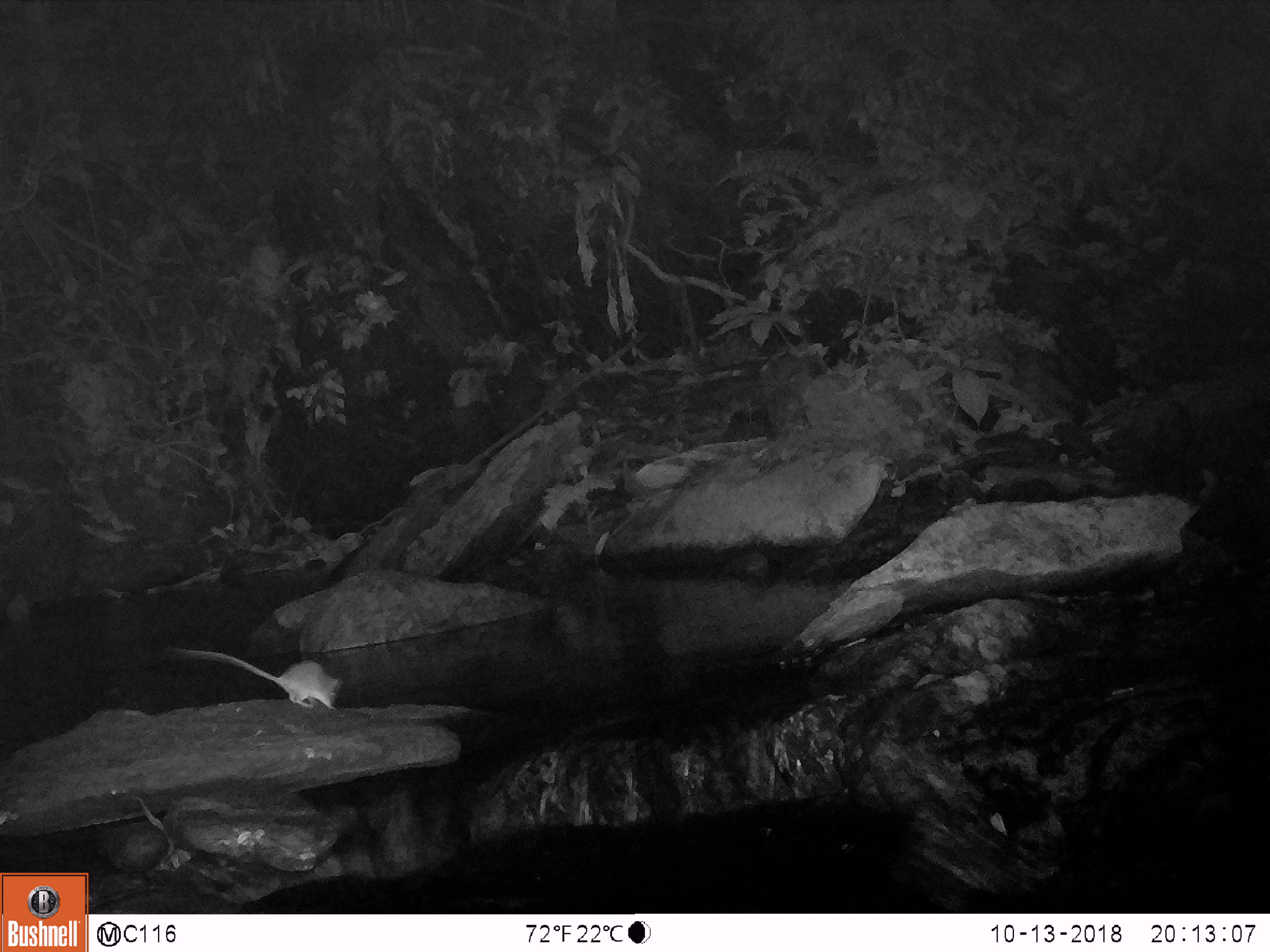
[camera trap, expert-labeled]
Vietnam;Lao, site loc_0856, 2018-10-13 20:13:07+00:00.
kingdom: Animalia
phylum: Chordata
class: Mammalia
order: Rodentia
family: Muridae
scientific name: Muridae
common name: old-world mice and rats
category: unidentified murid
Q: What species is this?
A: Unidentified murid (old-world mice and rats) (Muridae).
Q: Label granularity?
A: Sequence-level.